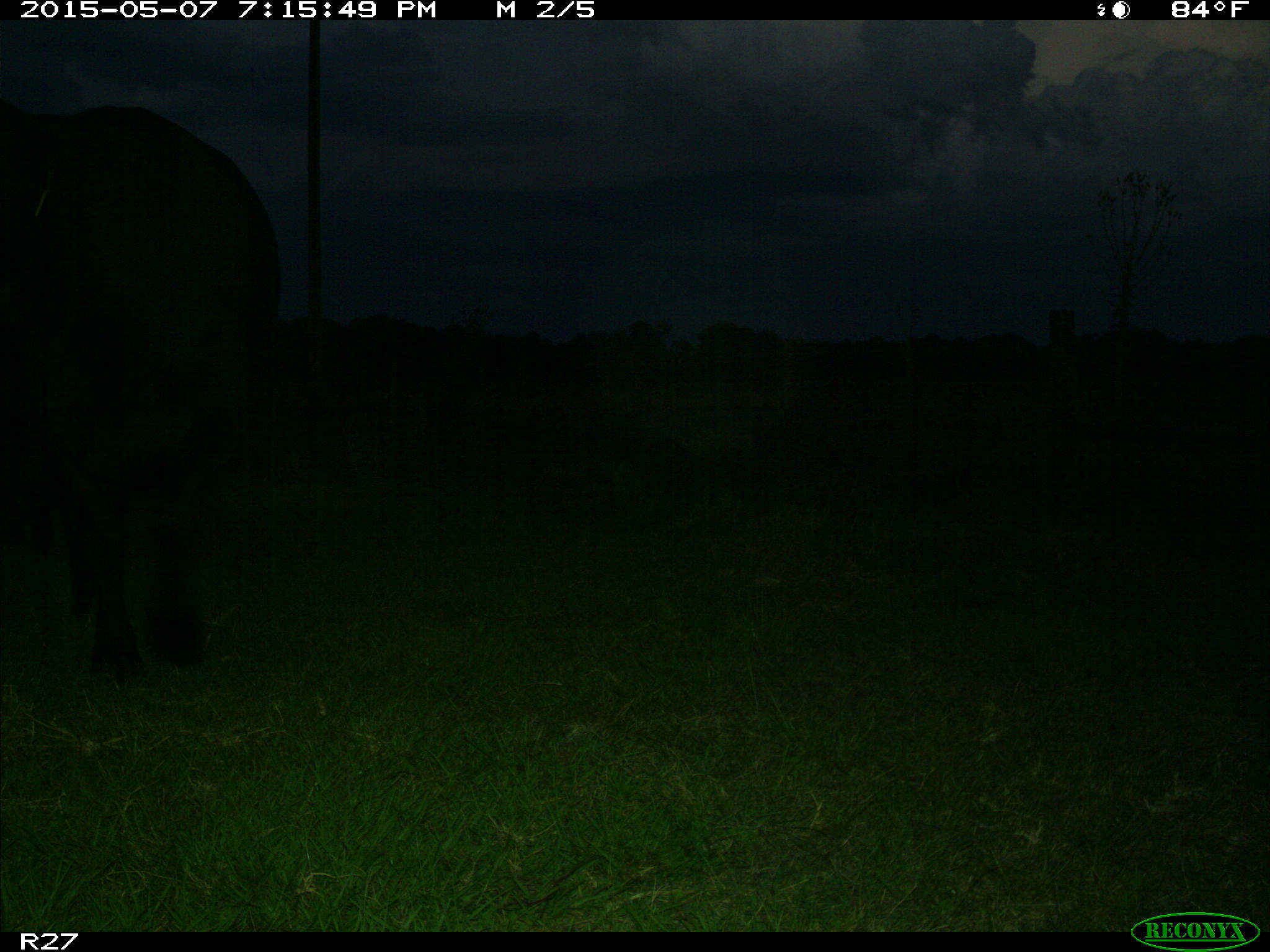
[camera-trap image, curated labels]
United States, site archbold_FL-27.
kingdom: Animalia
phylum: Chordata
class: Mammalia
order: Artiodactyla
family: Bovidae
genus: Bos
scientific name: Bos taurus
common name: domestic cow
Bos taurus (domestic cow).